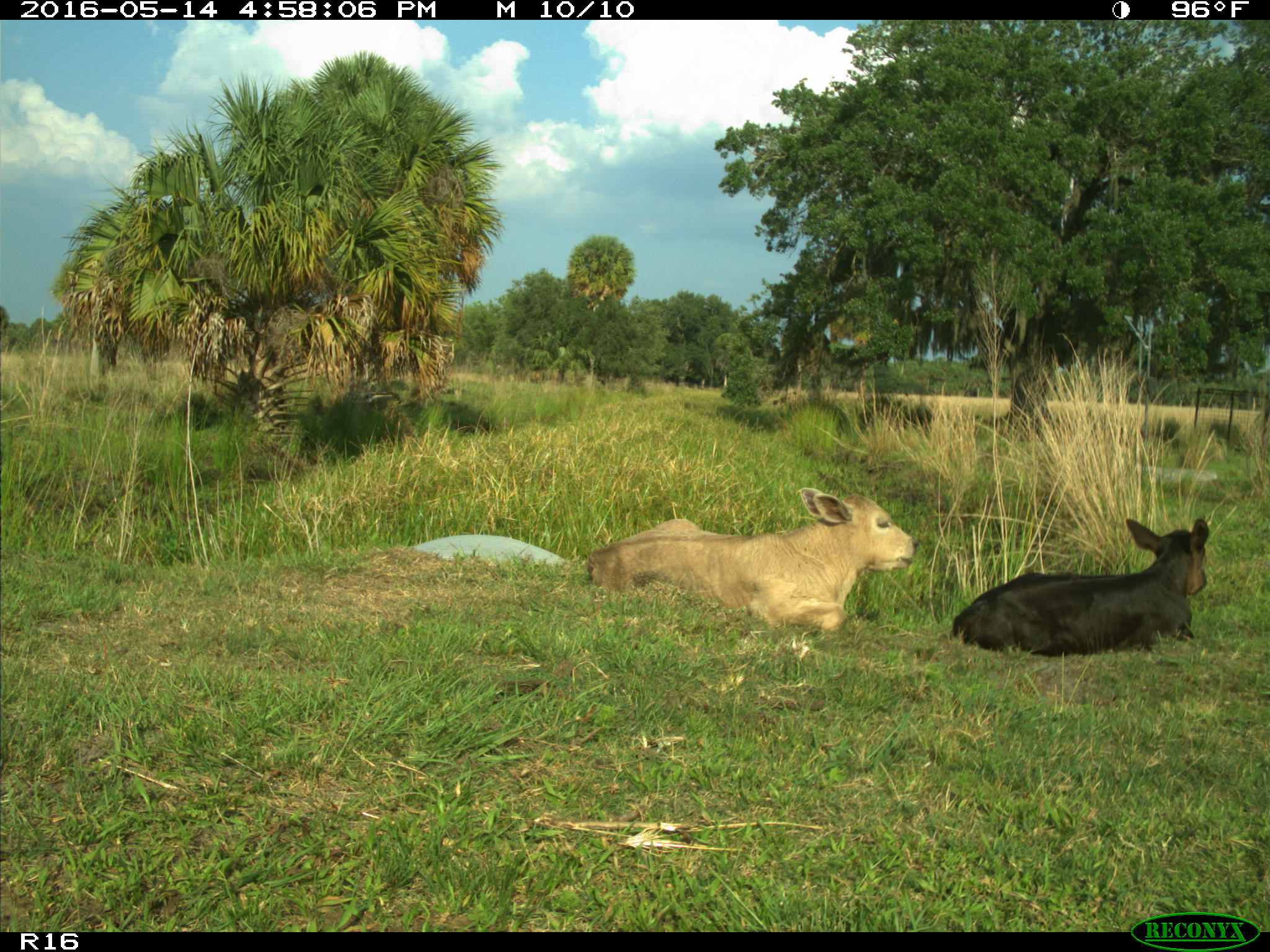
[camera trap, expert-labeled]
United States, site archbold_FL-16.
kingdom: Animalia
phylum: Chordata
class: Mammalia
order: Artiodactyla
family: Bovidae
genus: Bos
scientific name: Bos taurus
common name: domestic cow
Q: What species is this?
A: Bos taurus (domestic cow).